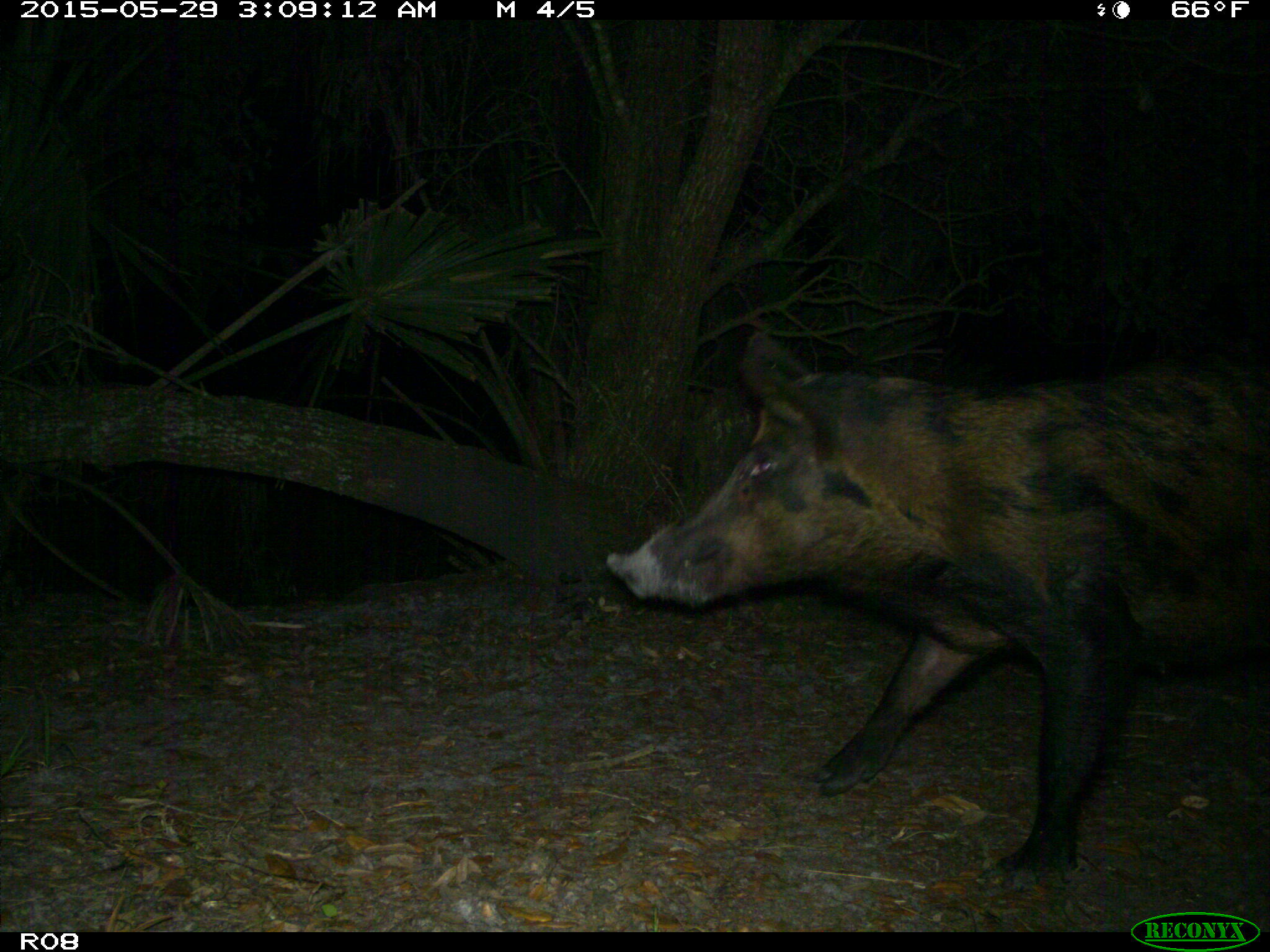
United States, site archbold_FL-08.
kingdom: Animalia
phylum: Chordata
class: Mammalia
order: Artiodactyla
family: Suidae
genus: Sus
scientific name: Sus scrofa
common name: wild boar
Sus scrofa (wild boar).